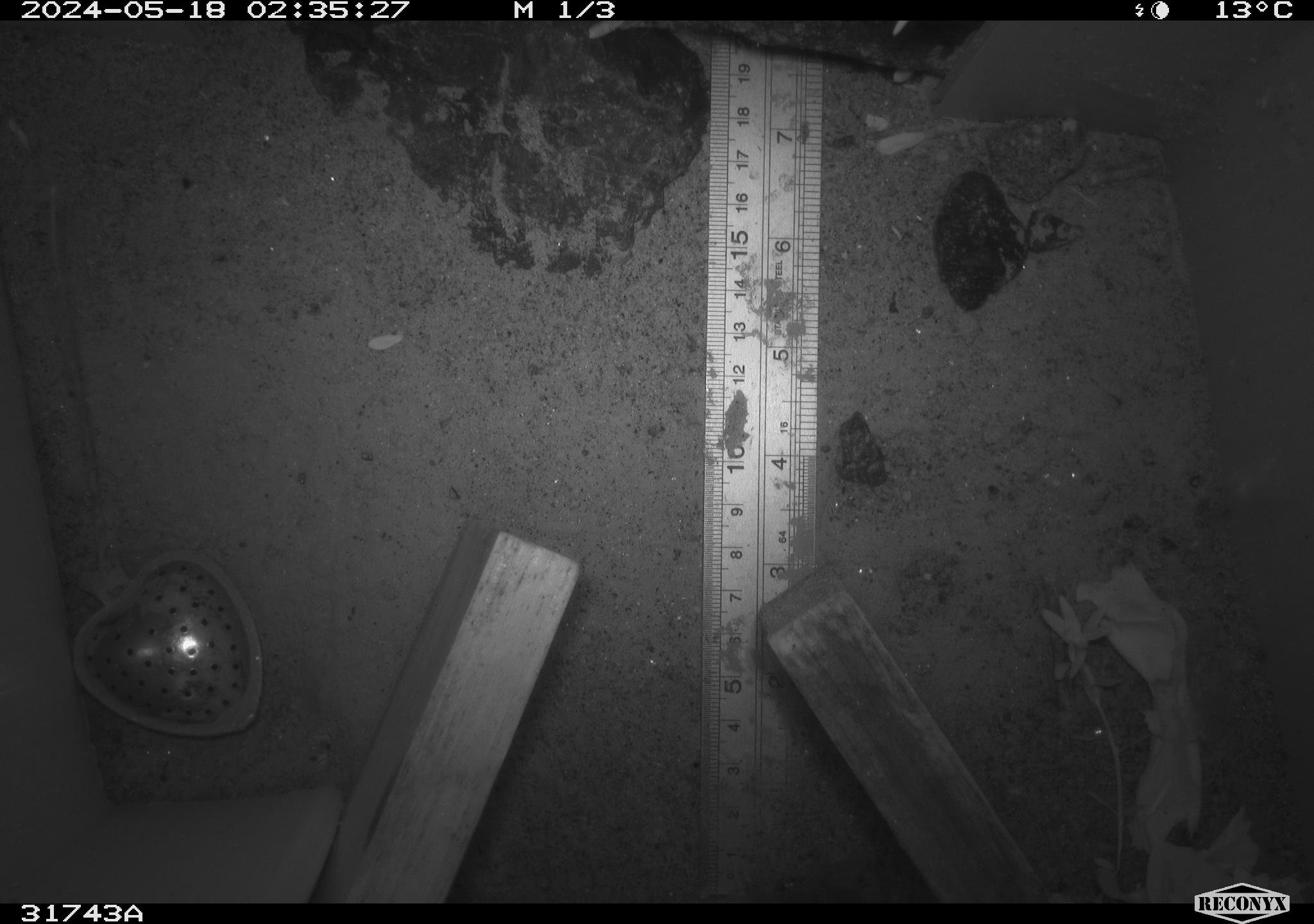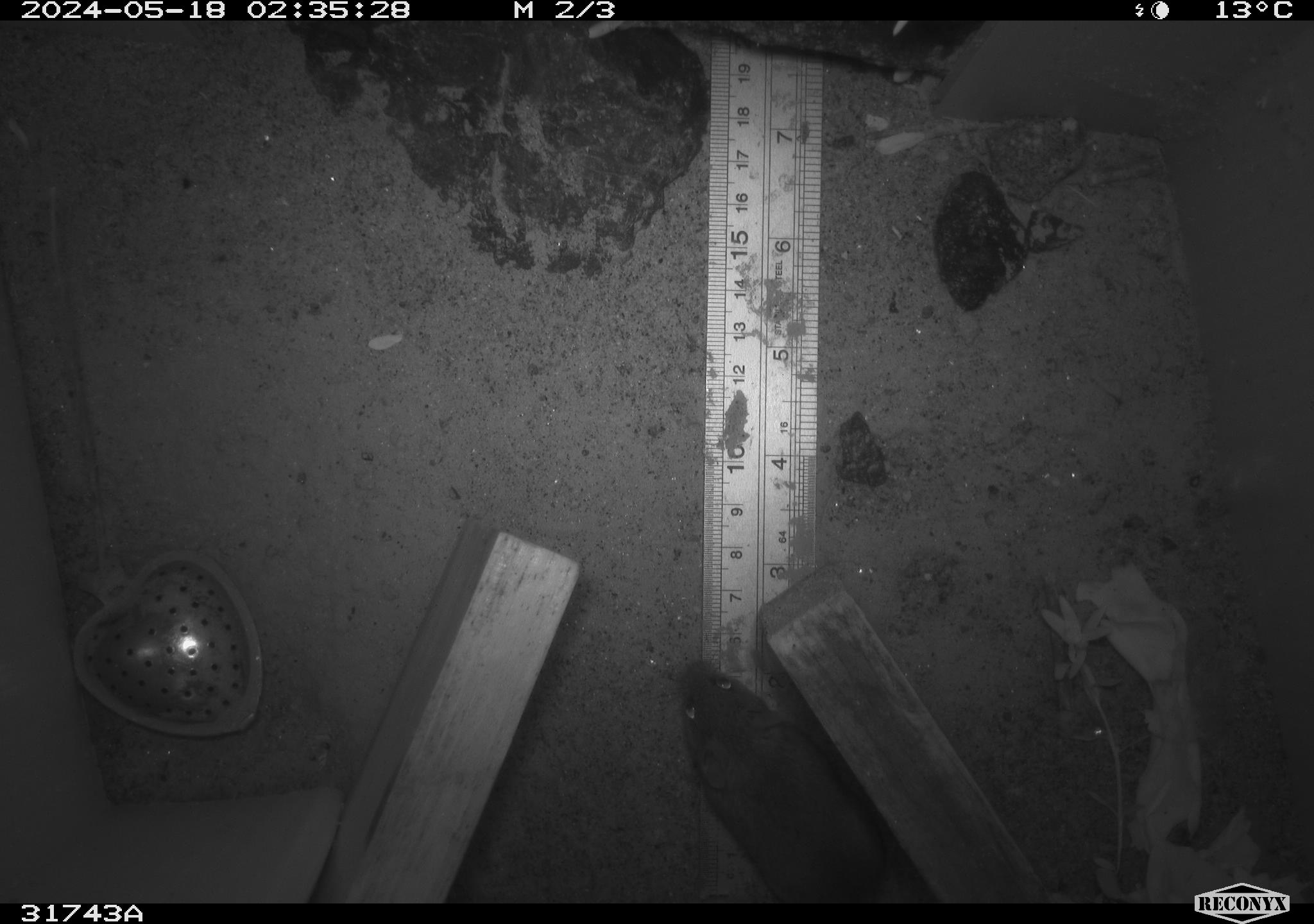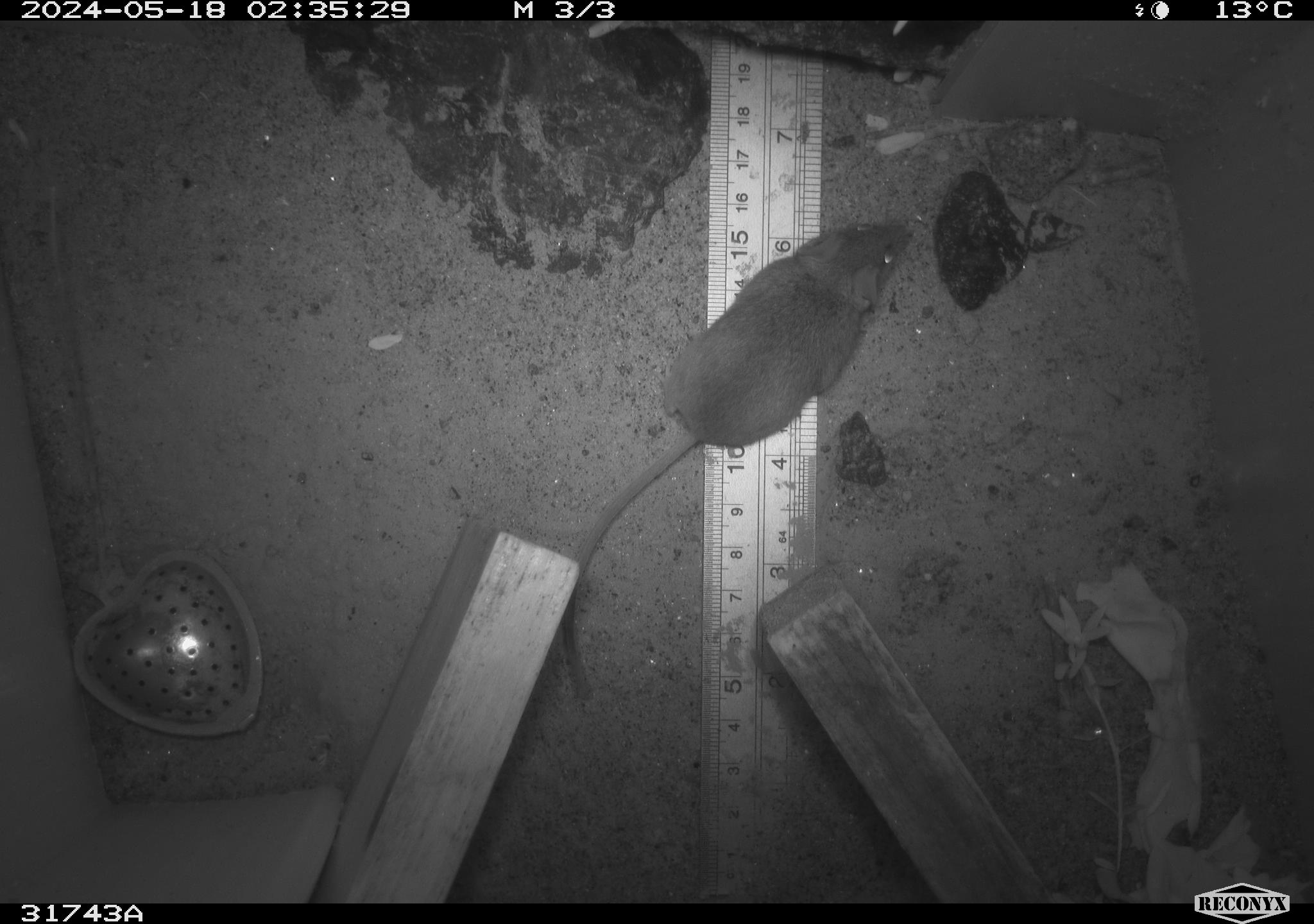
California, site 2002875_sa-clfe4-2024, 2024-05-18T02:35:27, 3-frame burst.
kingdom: Animalia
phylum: Chordata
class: Mammalia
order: Rodentia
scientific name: Rodentia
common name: mouse species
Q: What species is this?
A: Mouse species (Rodentia).